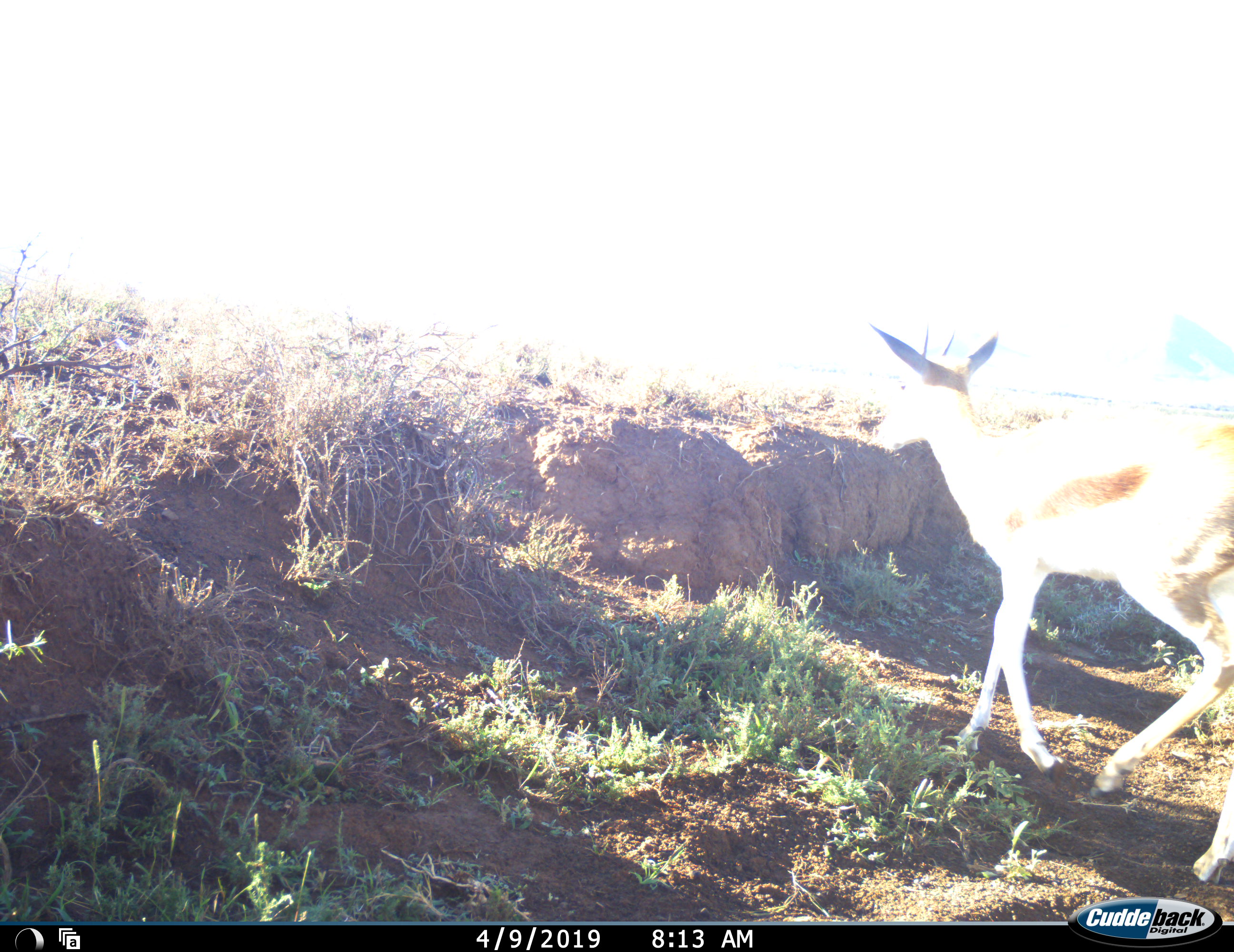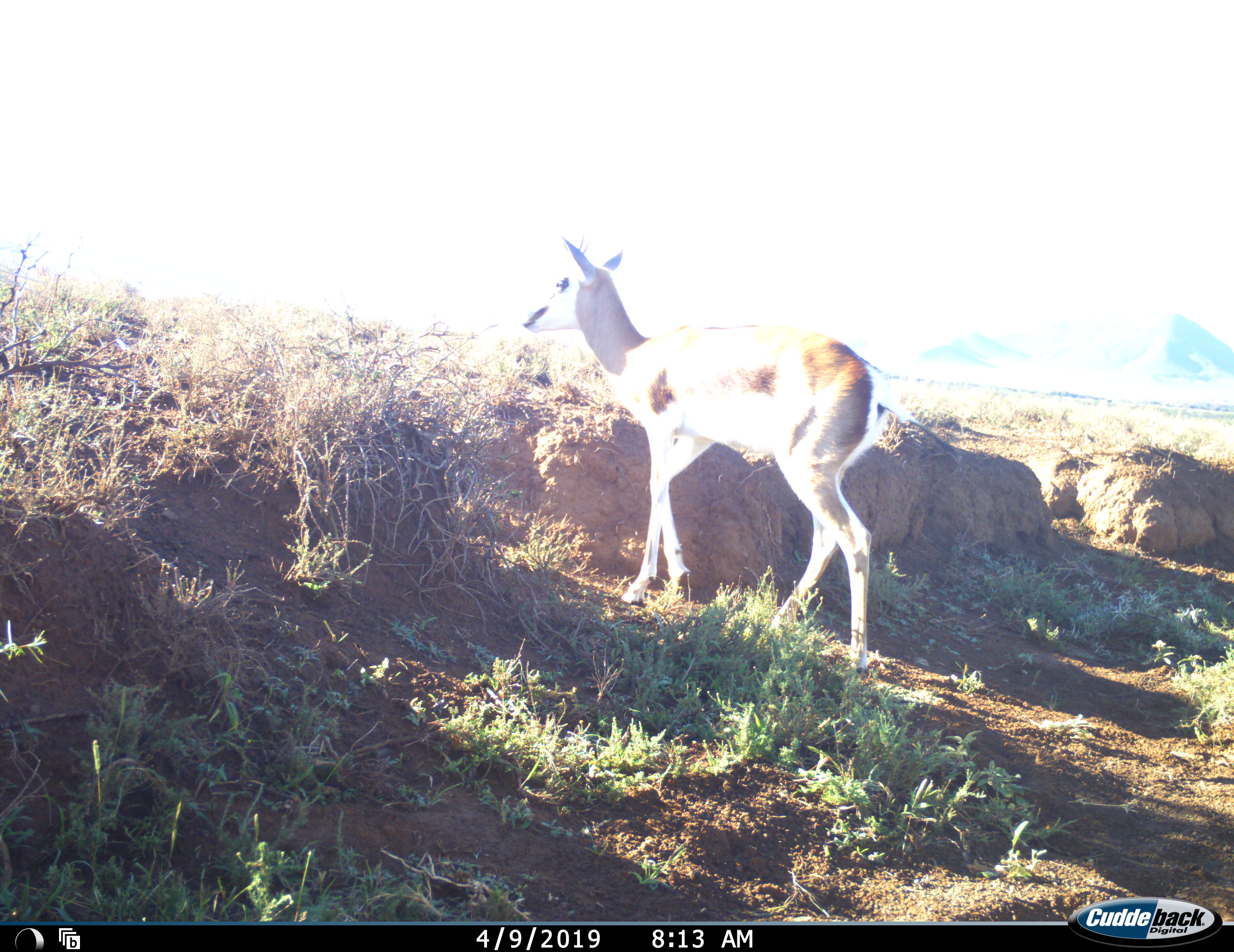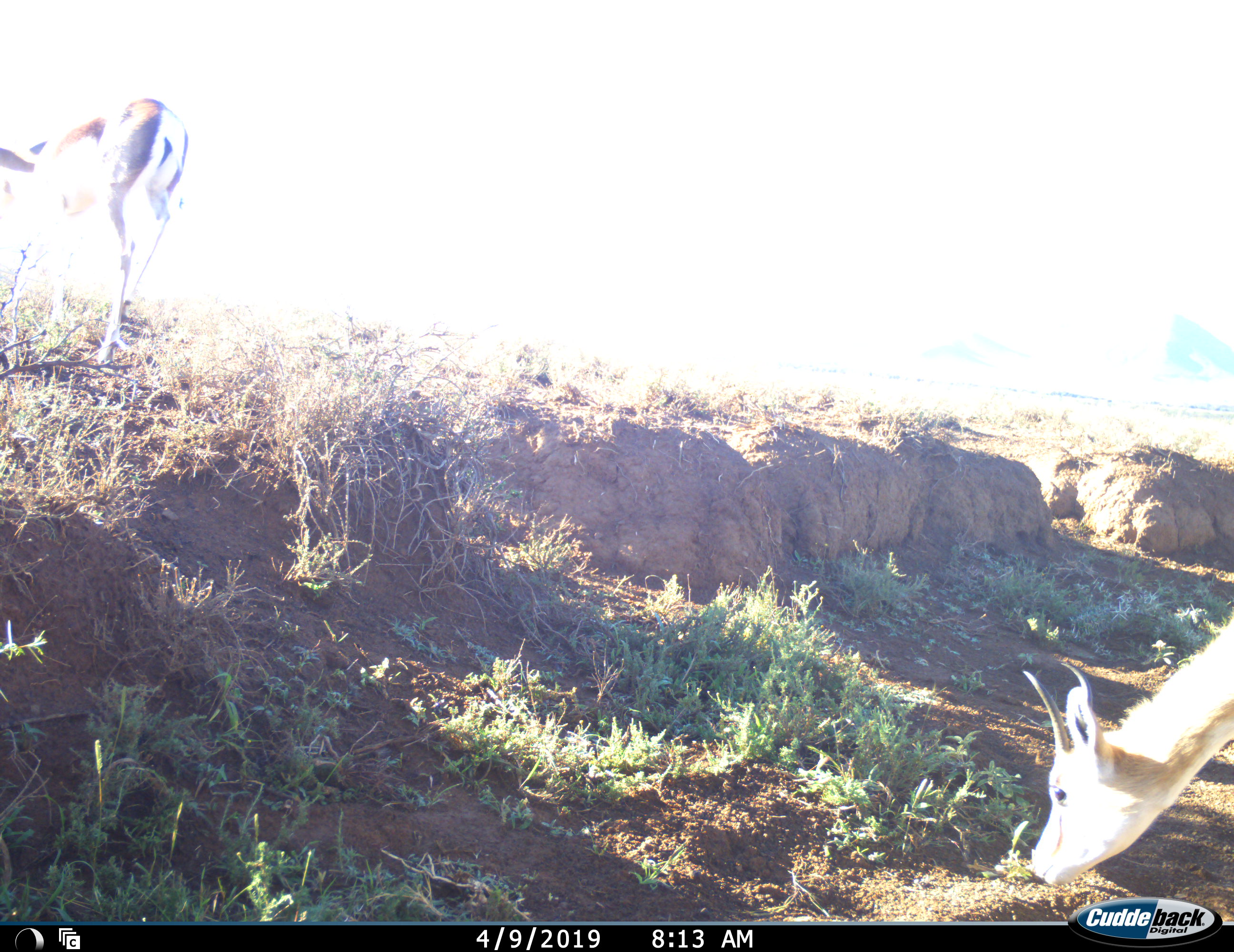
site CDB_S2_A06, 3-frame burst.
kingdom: Animalia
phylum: Chordata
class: Mammalia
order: Artiodactyla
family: Bovidae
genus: Antidorcas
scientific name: Antidorcas marsupialis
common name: springbok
Springbok (Antidorcas marsupialis), count 2. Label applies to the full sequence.